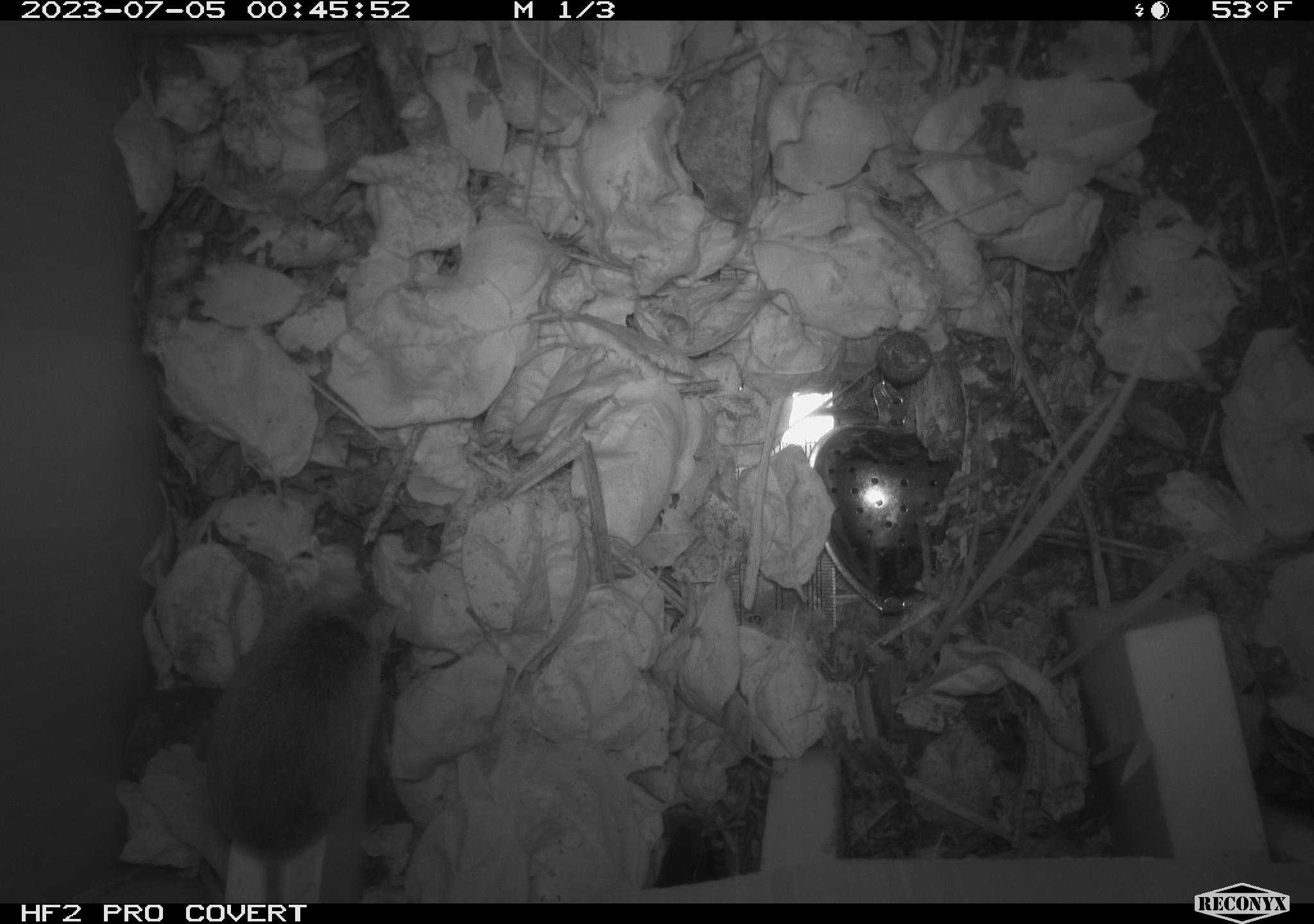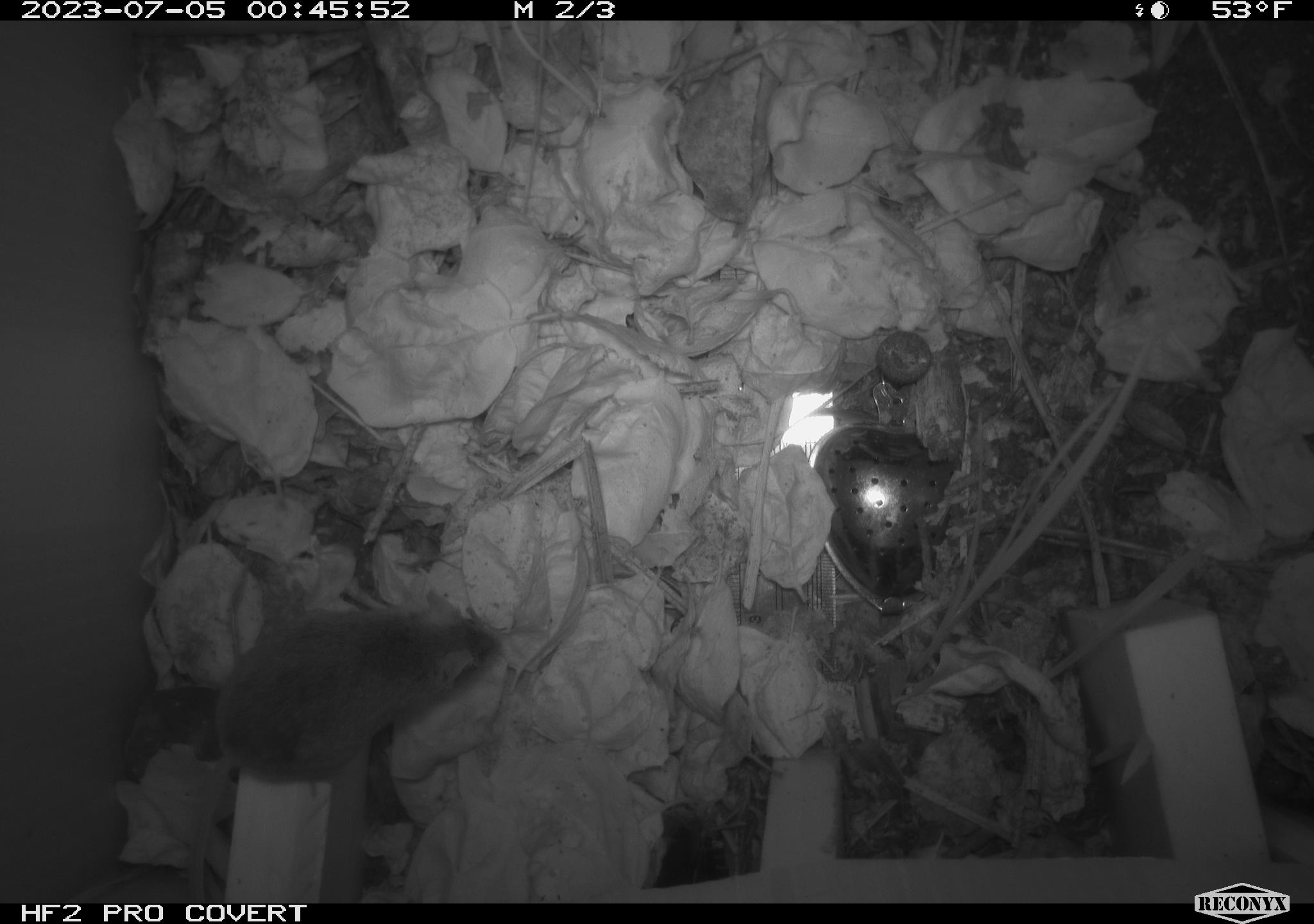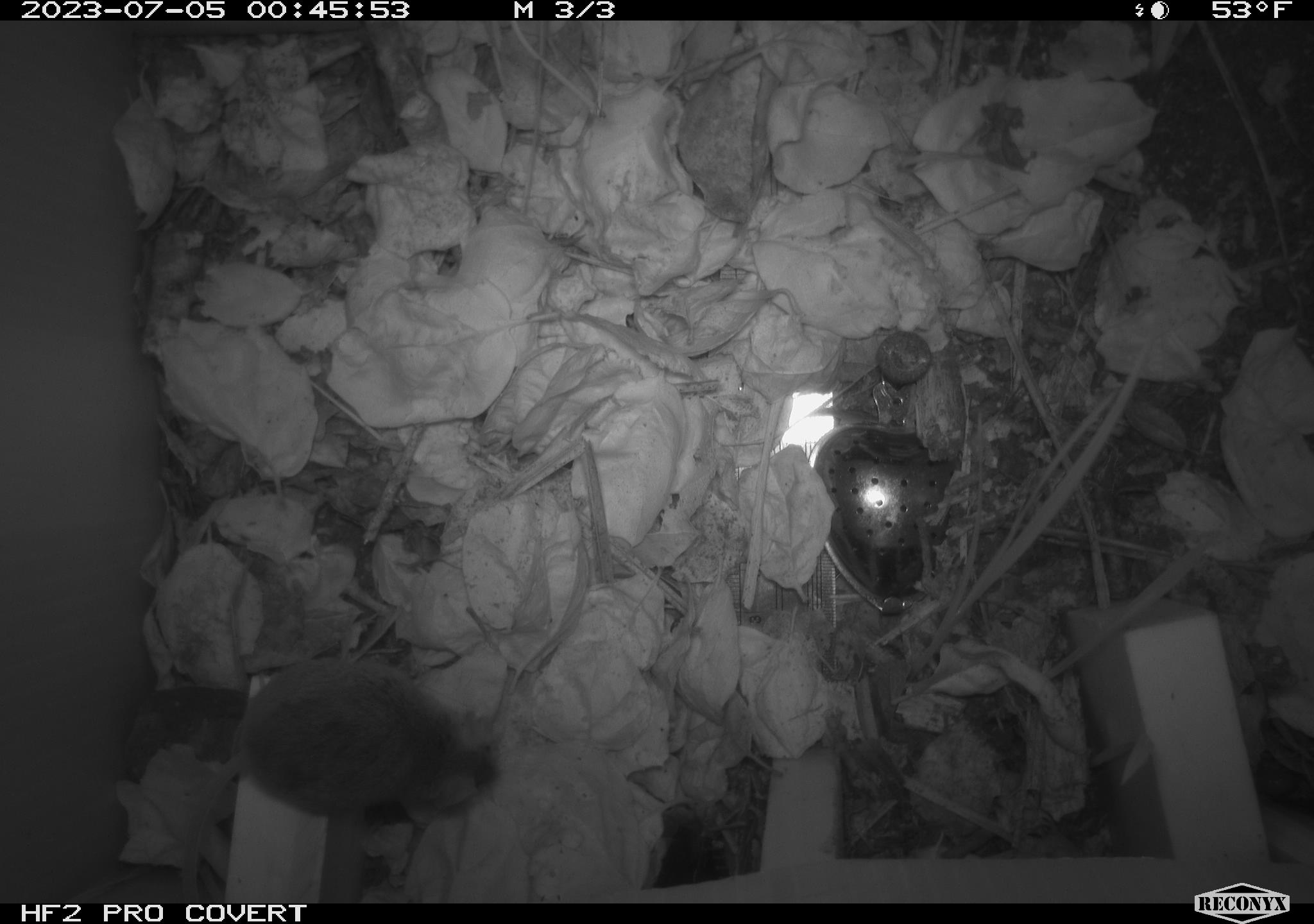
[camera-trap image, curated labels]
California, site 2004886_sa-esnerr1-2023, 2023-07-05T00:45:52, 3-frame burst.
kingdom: Animalia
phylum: Chordata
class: Mammalia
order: Rodentia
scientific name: Rodentia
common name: mouse species